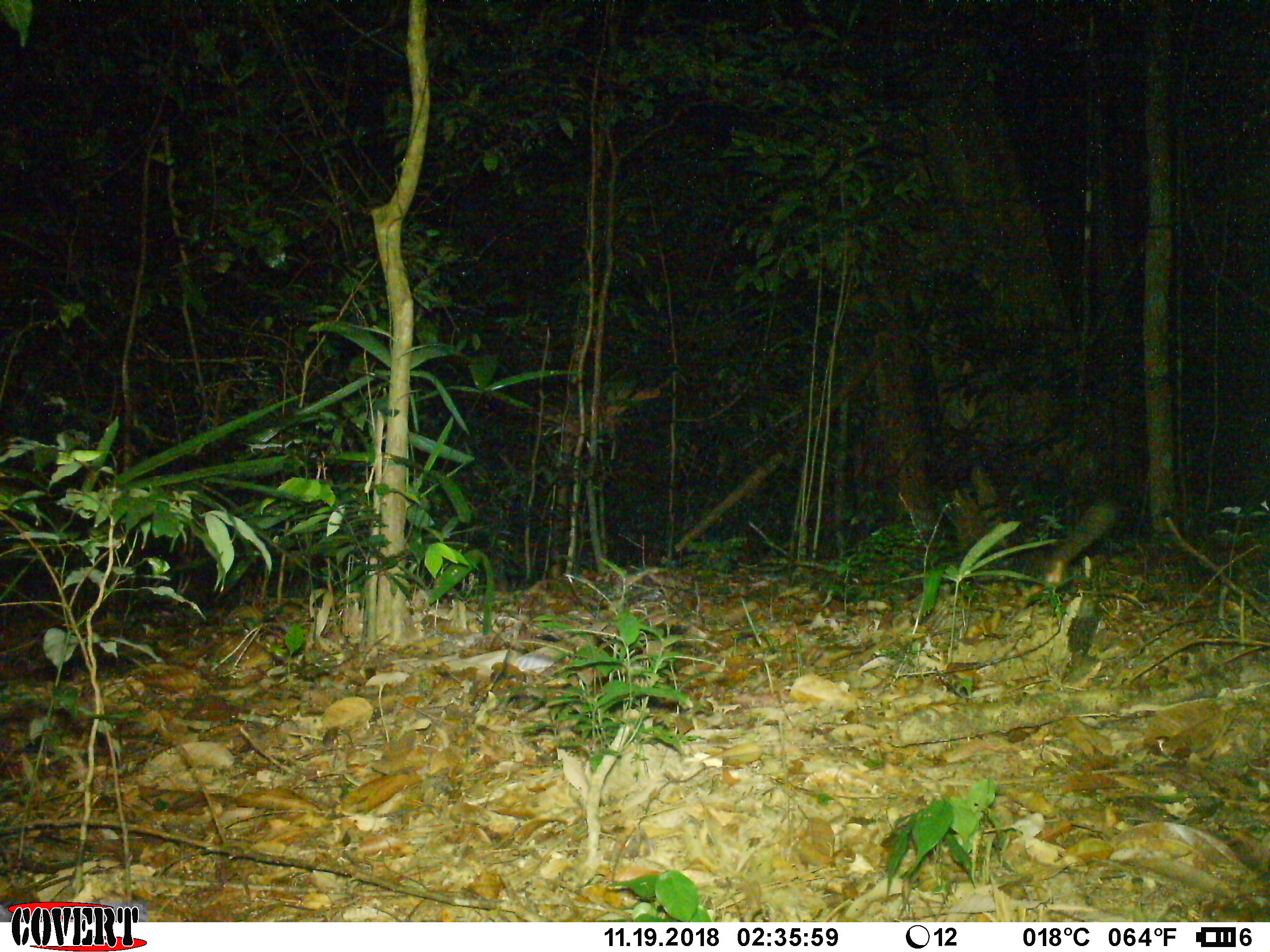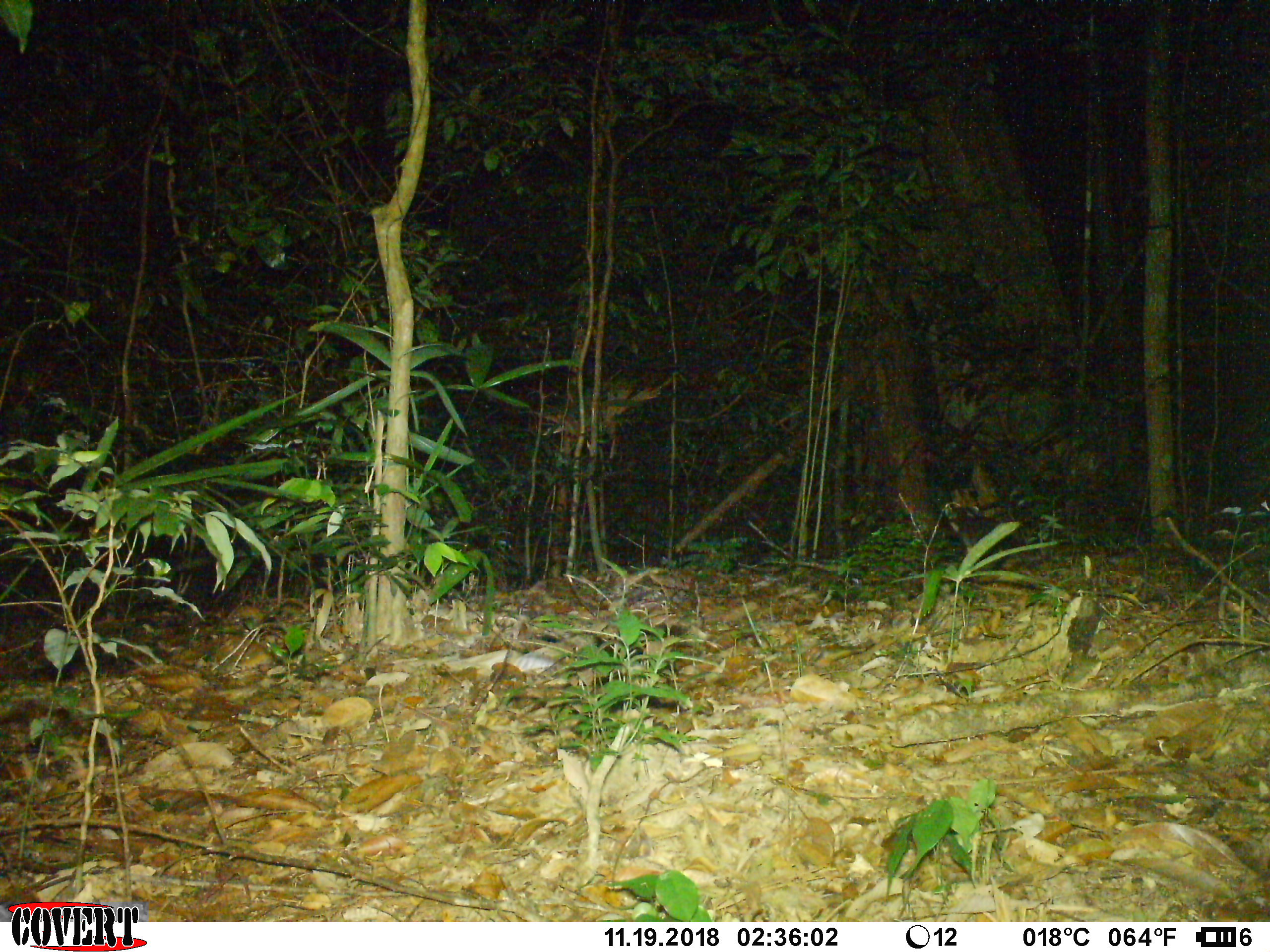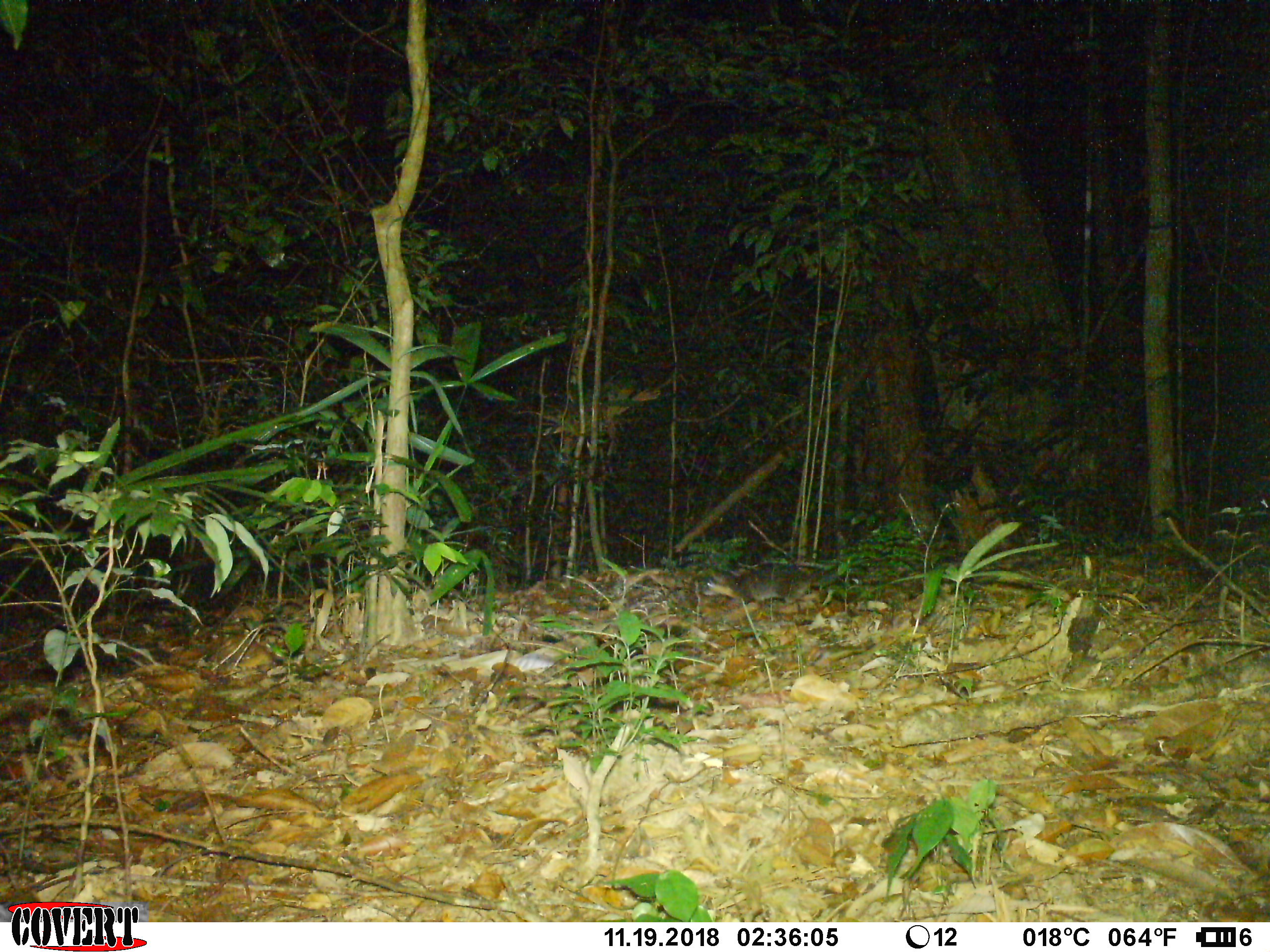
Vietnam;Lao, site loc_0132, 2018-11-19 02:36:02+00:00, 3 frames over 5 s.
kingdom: Animalia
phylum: Chordata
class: Mammalia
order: Carnivora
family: Mustelidae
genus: Melogale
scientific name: Melogale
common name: ferret badger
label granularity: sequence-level